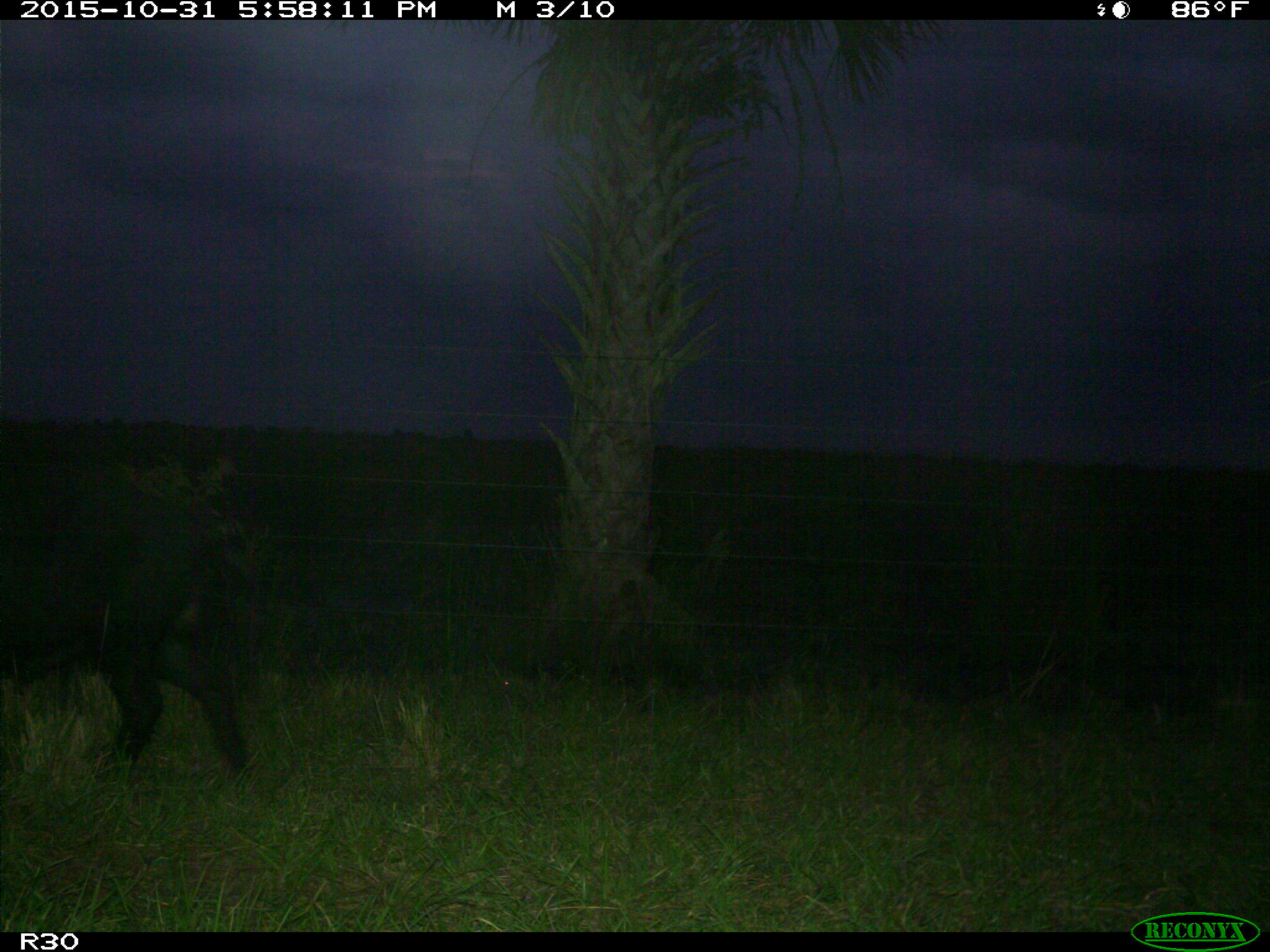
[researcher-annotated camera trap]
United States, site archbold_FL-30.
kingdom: Animalia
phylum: Chordata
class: Mammalia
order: Artiodactyla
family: Suidae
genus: Sus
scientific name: Sus scrofa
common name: wild boar